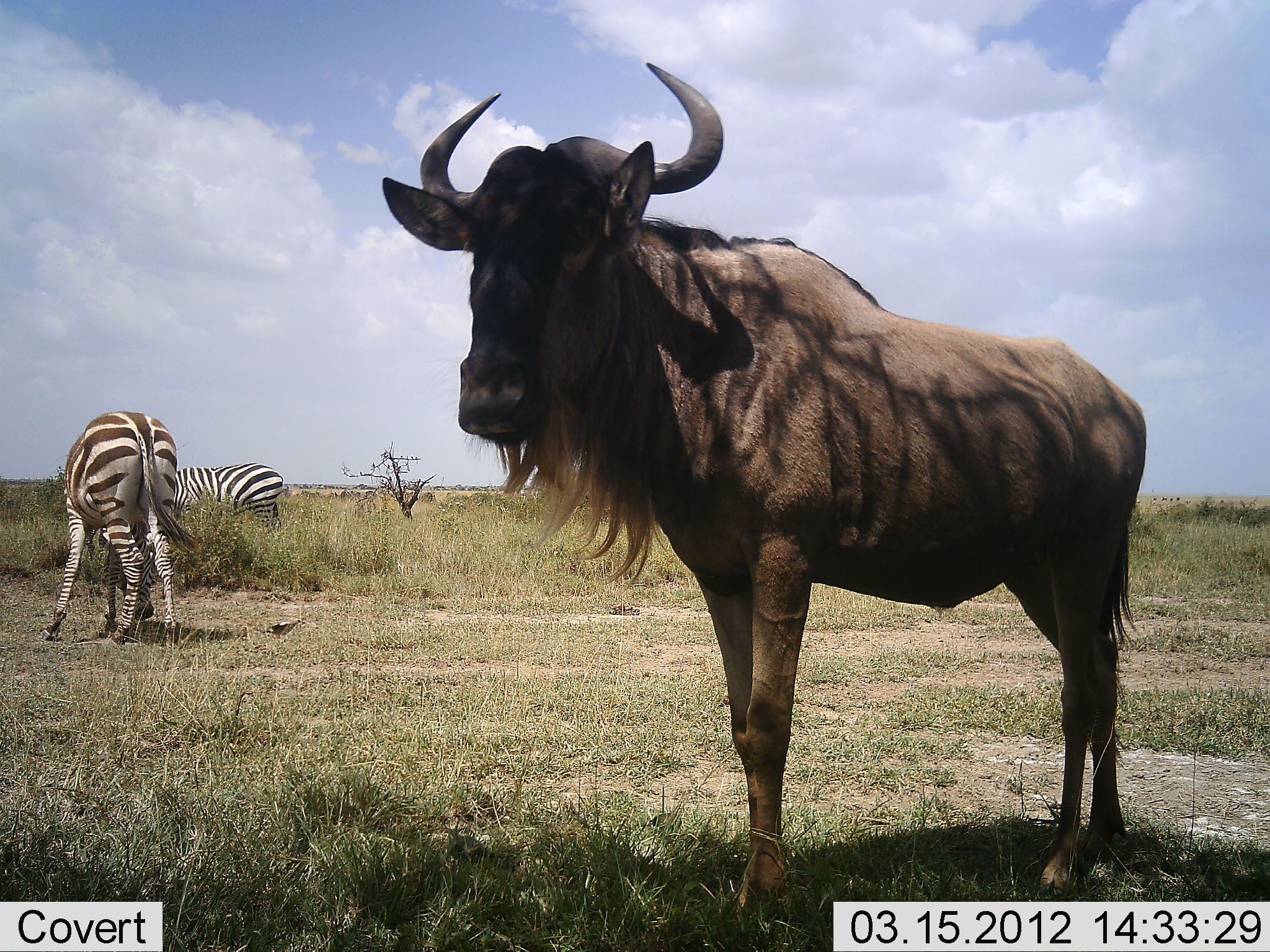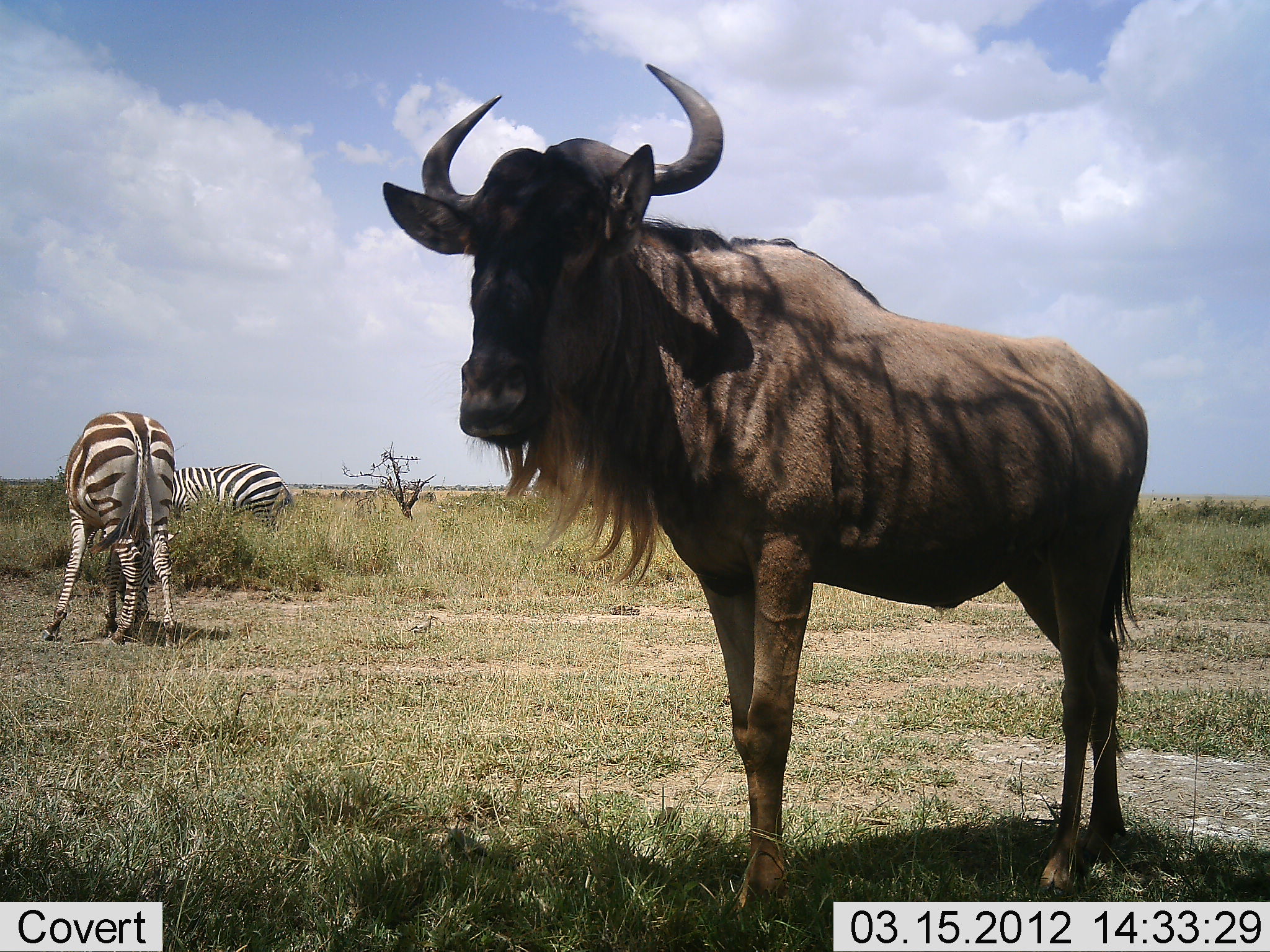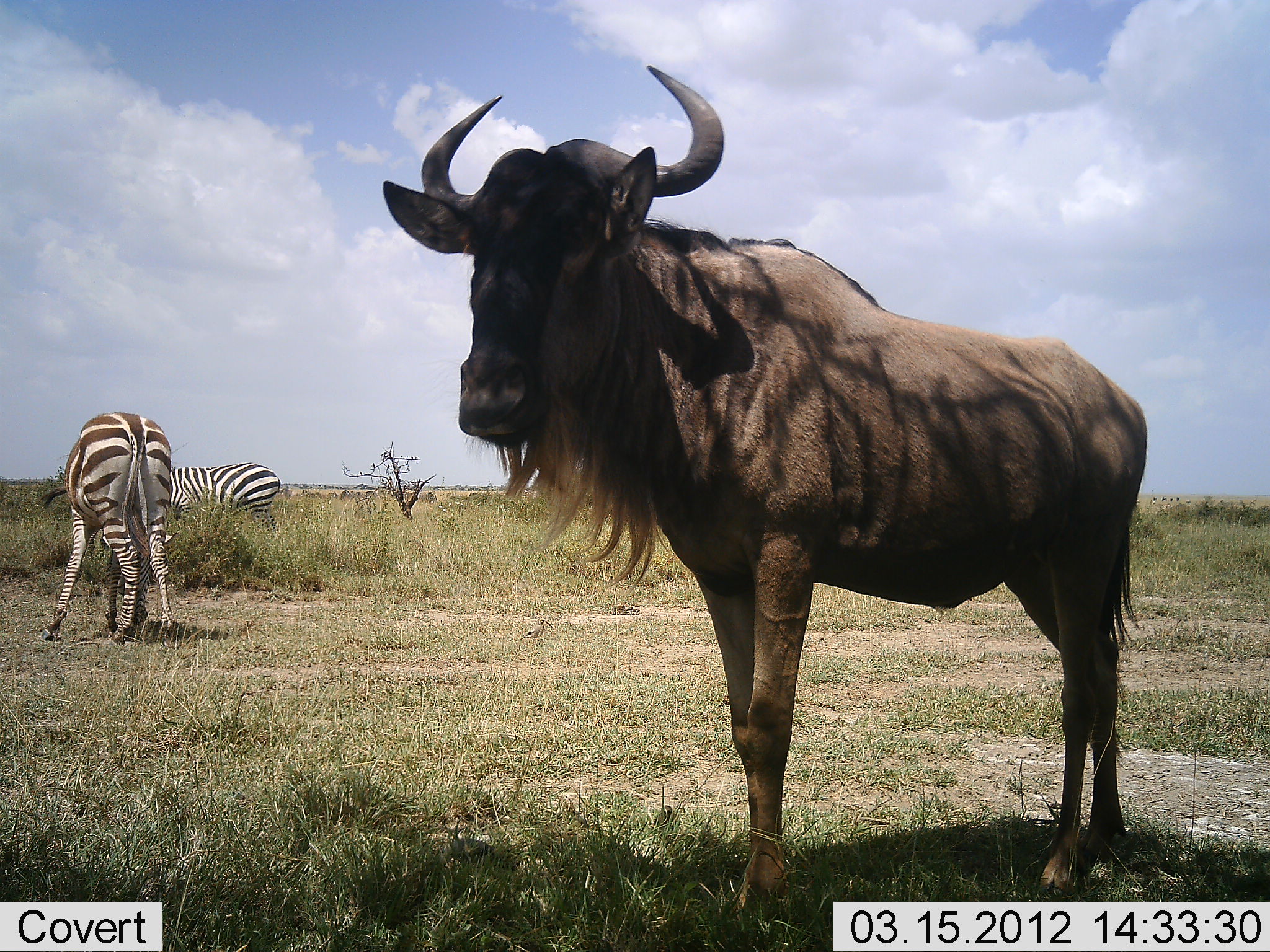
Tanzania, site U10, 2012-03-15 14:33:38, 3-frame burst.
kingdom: Animalia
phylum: Chordata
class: Mammalia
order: Artiodactyla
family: Bovidae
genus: Connochaetes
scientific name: Connochaetes taurinus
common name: blue wildebeest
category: wildebeest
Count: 1.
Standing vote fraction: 100%.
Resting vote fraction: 0%.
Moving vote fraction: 0%.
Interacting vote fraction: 0%.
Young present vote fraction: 0%.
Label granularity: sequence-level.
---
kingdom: Animalia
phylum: Chordata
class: Mammalia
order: Perissodactyla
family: Equidae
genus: Equus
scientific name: Equus quagga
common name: plains zebra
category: zebra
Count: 2.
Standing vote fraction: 22%.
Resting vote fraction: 0%.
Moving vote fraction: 0%.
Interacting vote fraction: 0%.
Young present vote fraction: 0%.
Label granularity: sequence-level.